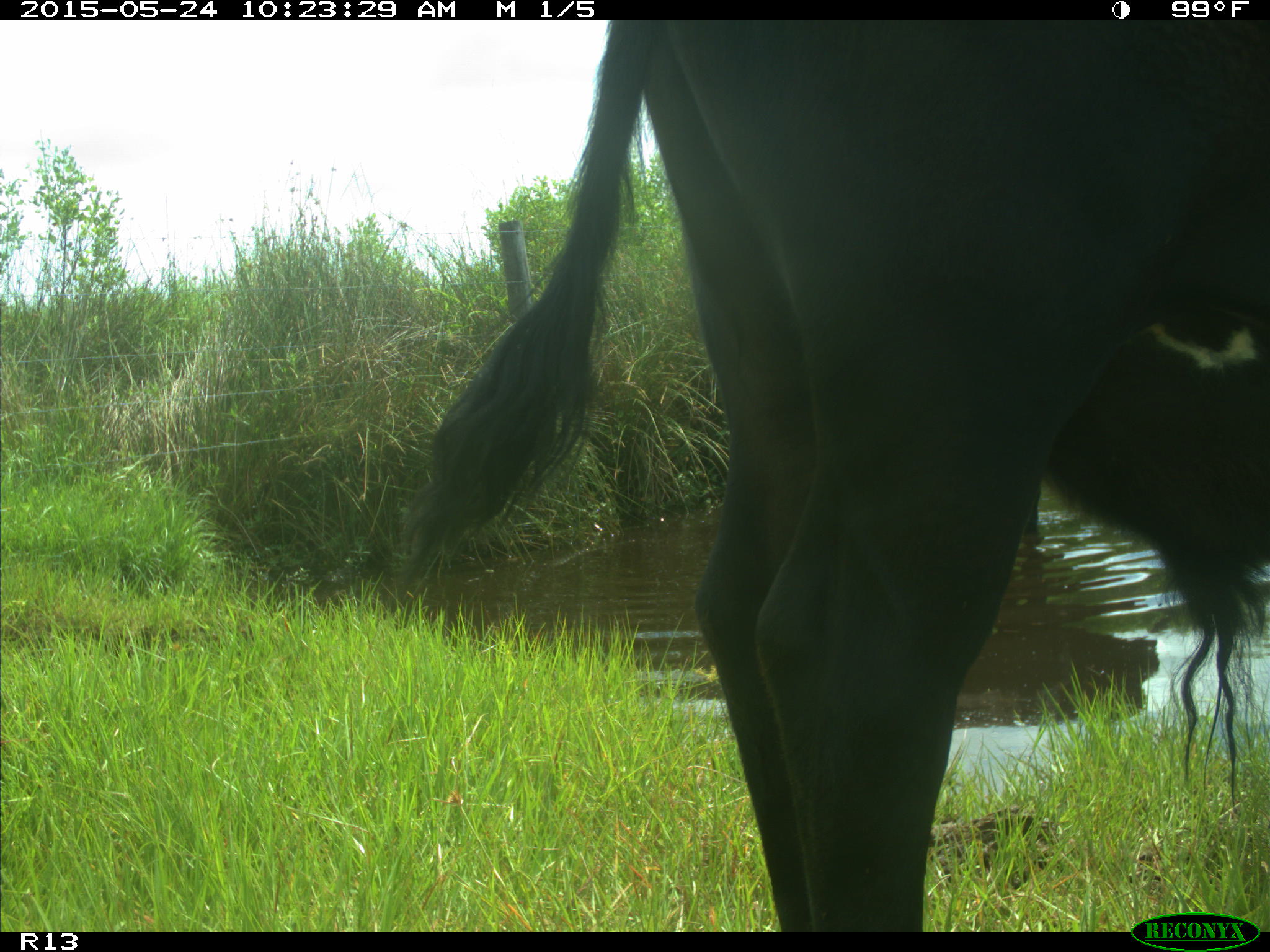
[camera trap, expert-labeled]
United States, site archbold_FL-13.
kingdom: Animalia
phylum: Chordata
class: Mammalia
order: Artiodactyla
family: Bovidae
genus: Bos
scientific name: Bos taurus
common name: domestic cow